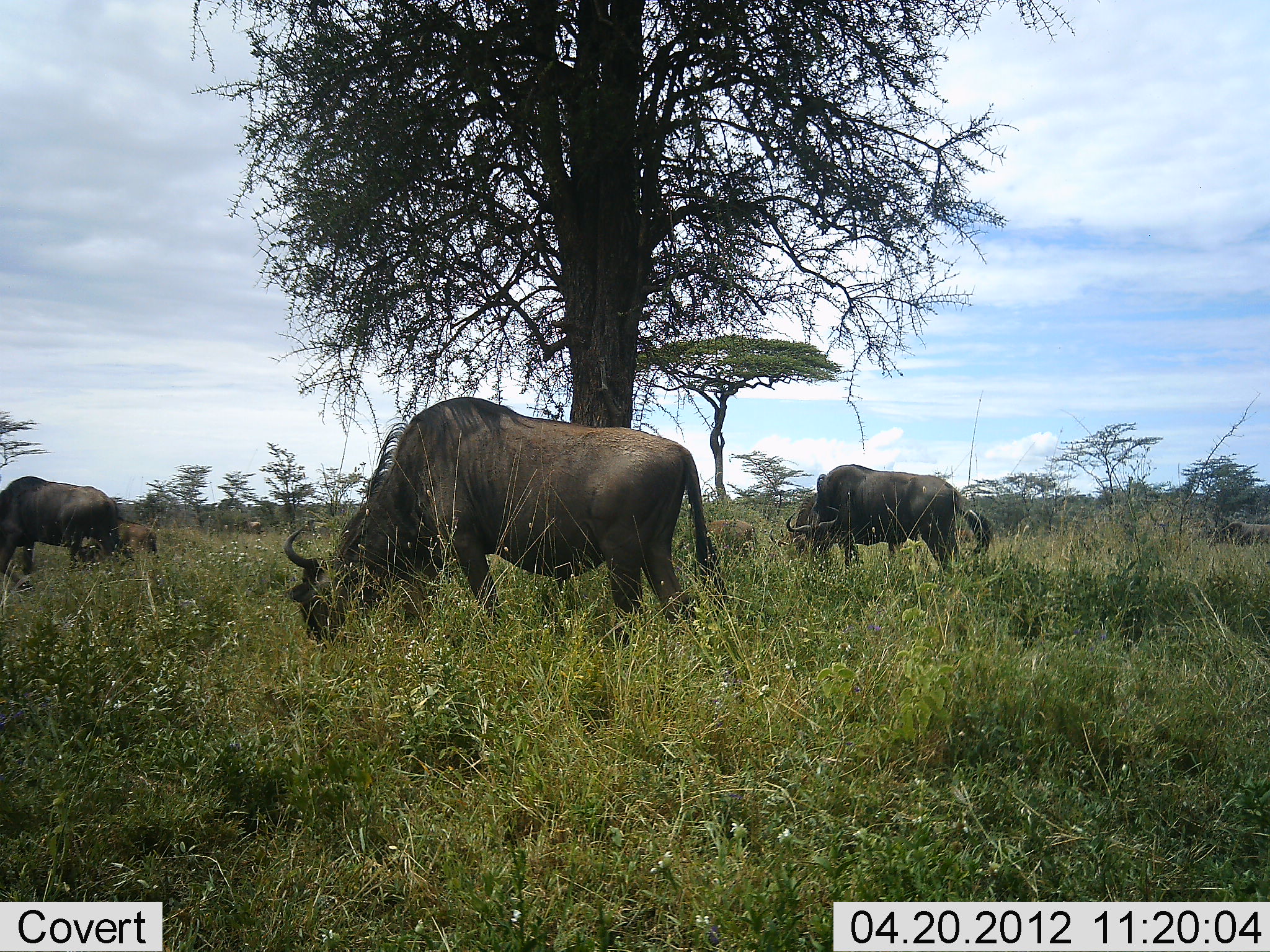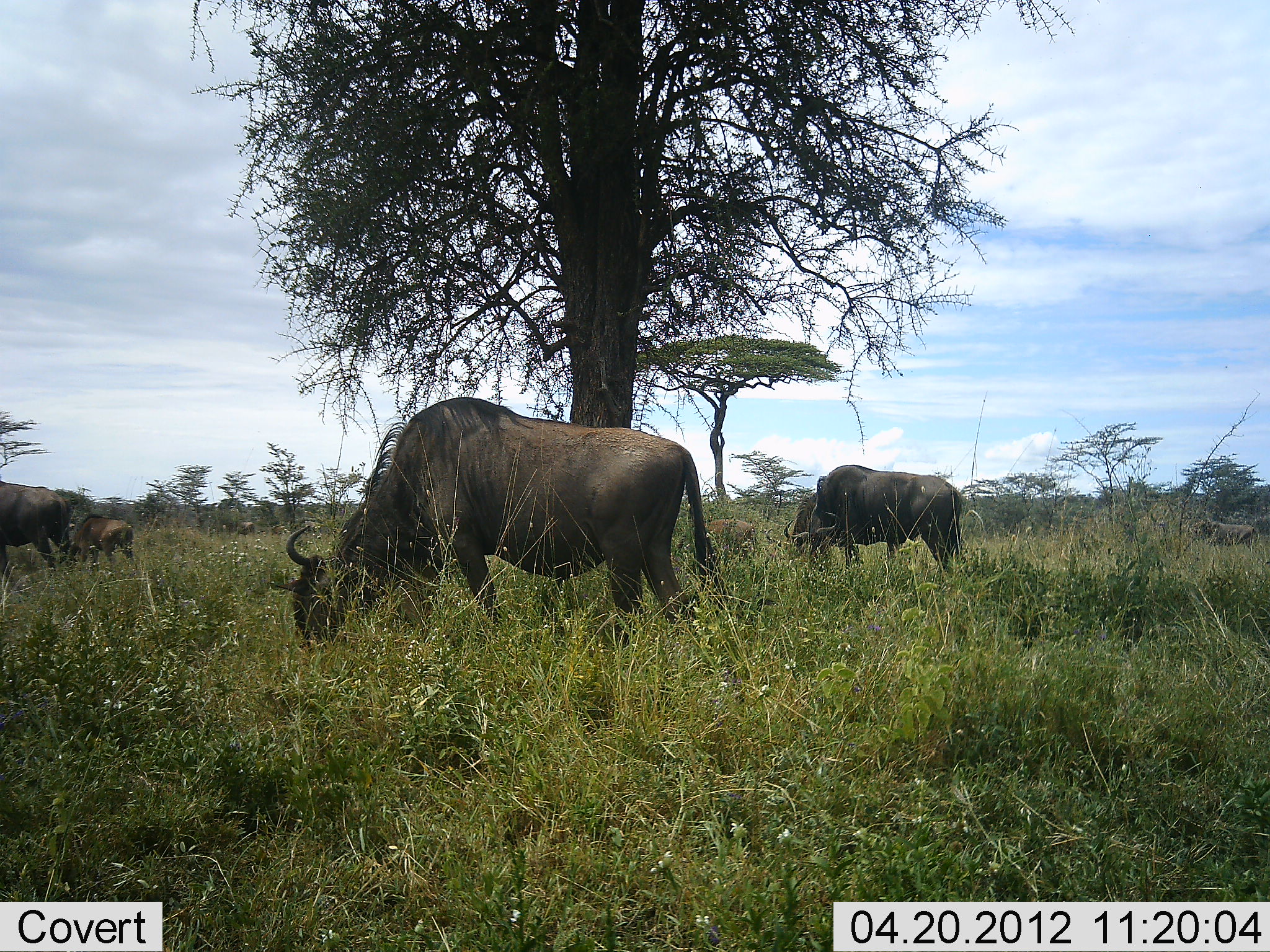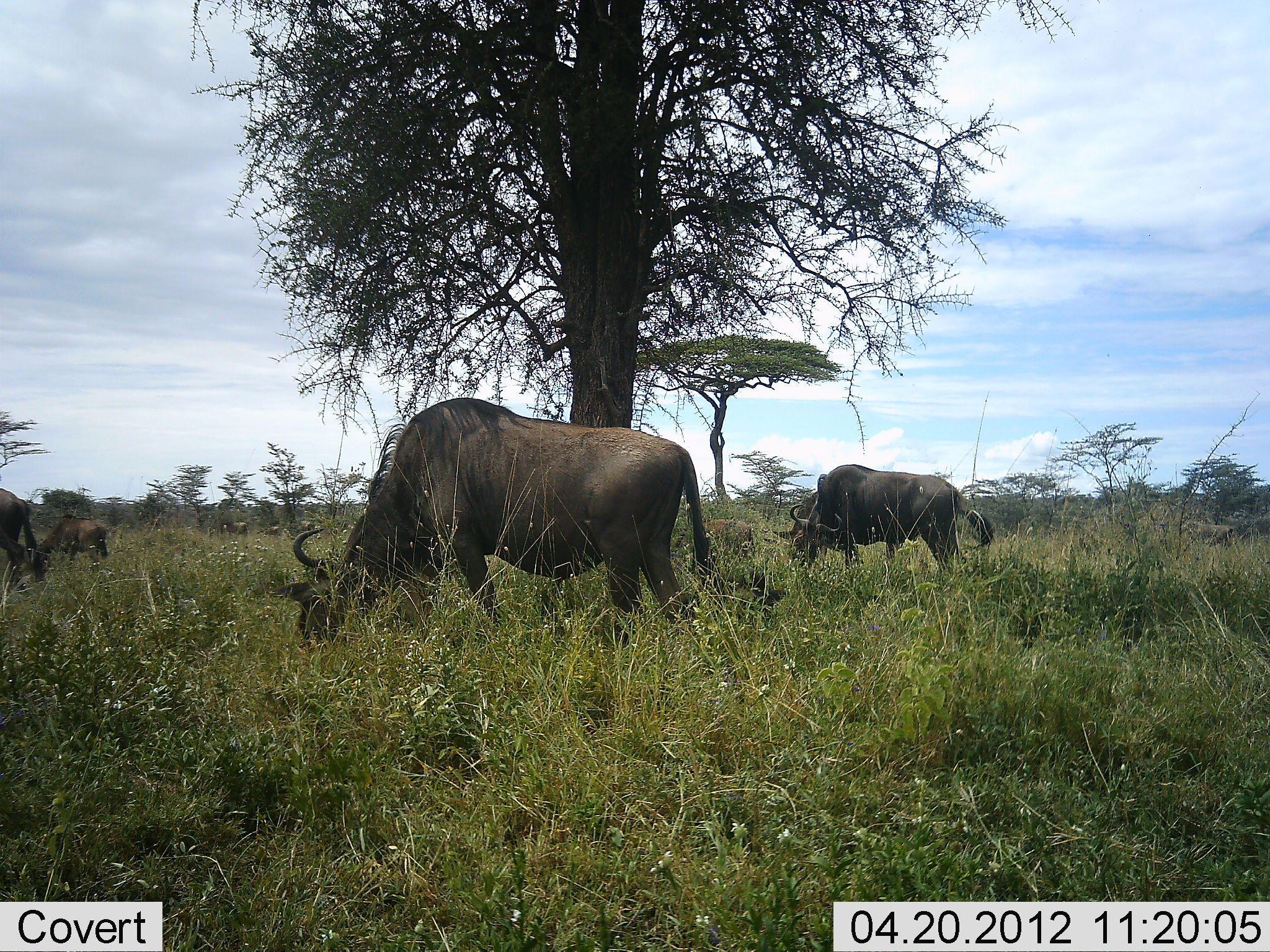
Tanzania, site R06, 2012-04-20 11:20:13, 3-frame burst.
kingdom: Animalia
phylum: Chordata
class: Mammalia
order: Artiodactyla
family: Bovidae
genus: Connochaetes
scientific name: Connochaetes taurinus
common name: blue wildebeest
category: wildebeest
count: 6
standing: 25%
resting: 0%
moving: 40%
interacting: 0%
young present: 50%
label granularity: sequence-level